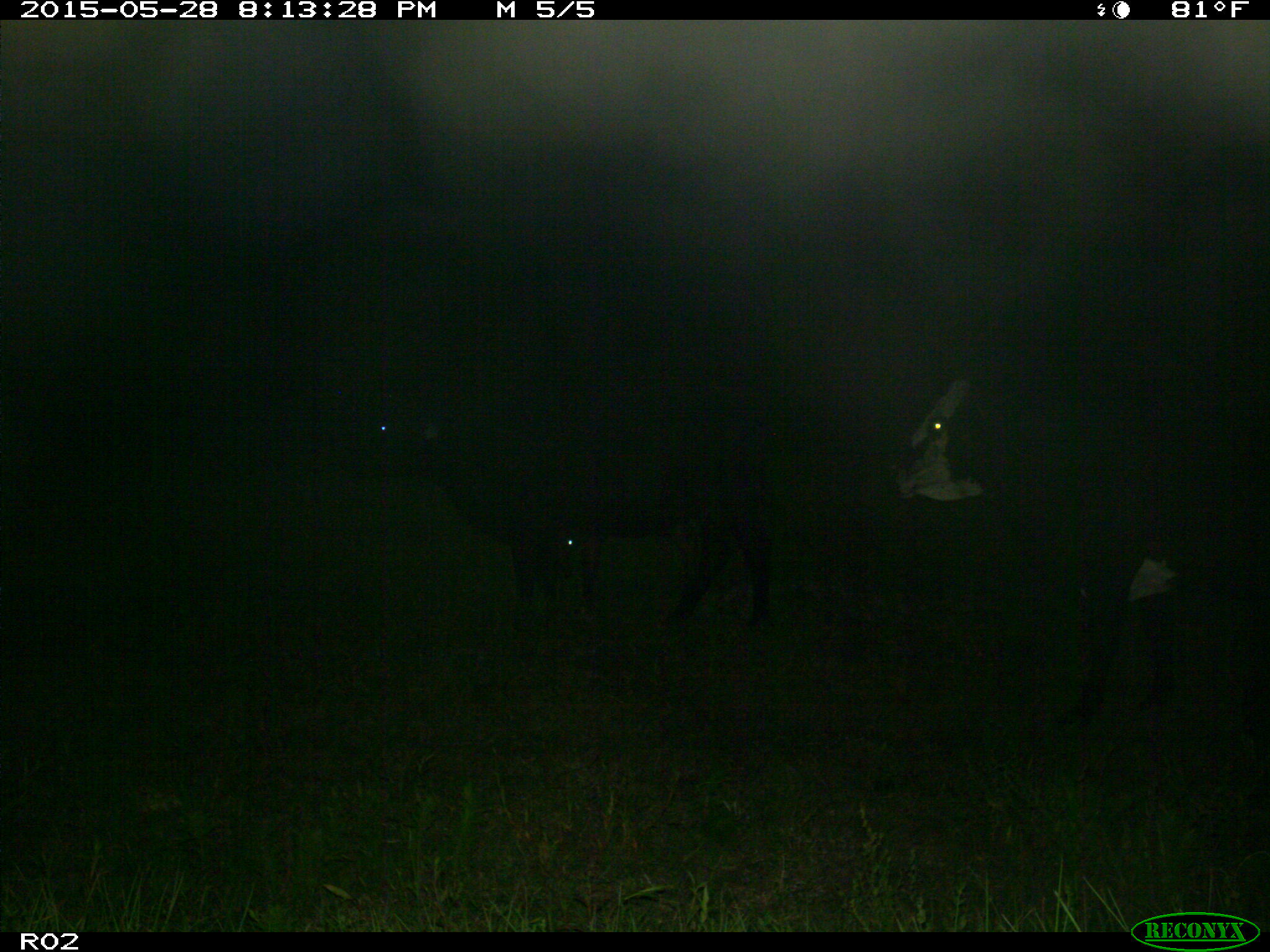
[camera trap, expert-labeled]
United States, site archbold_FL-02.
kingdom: Animalia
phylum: Chordata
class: Mammalia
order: Artiodactyla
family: Bovidae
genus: Bos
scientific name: Bos taurus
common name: domestic cow